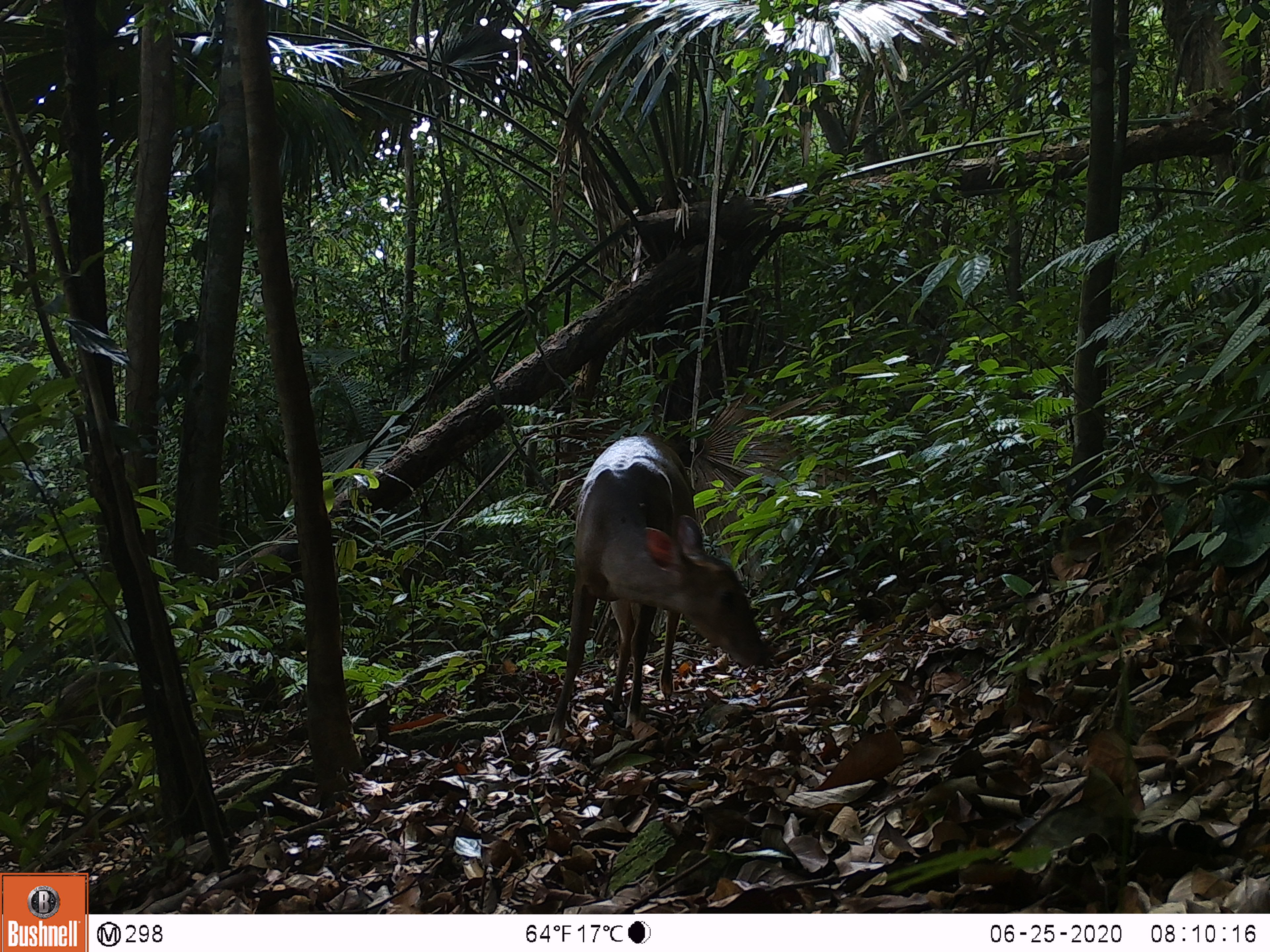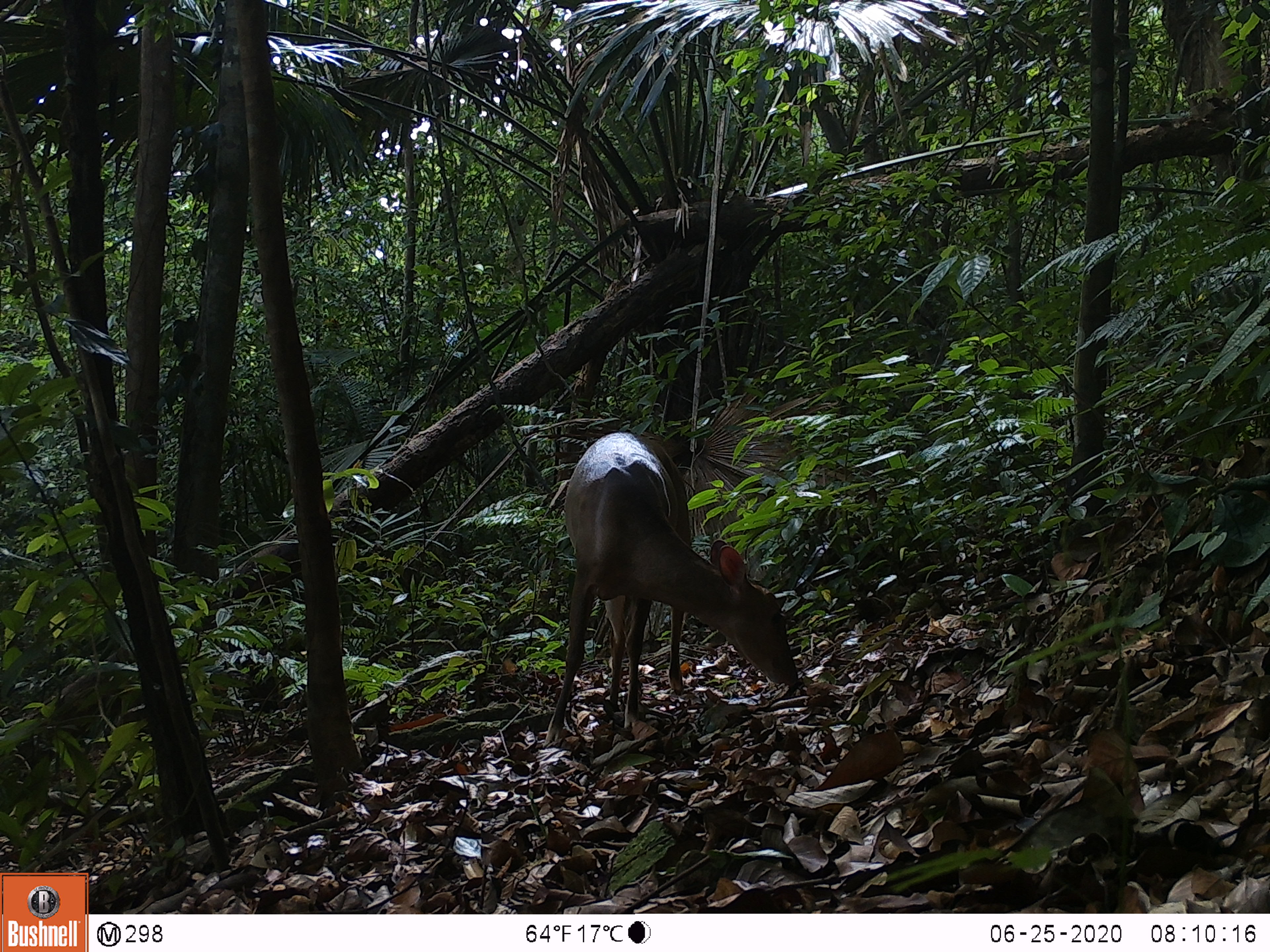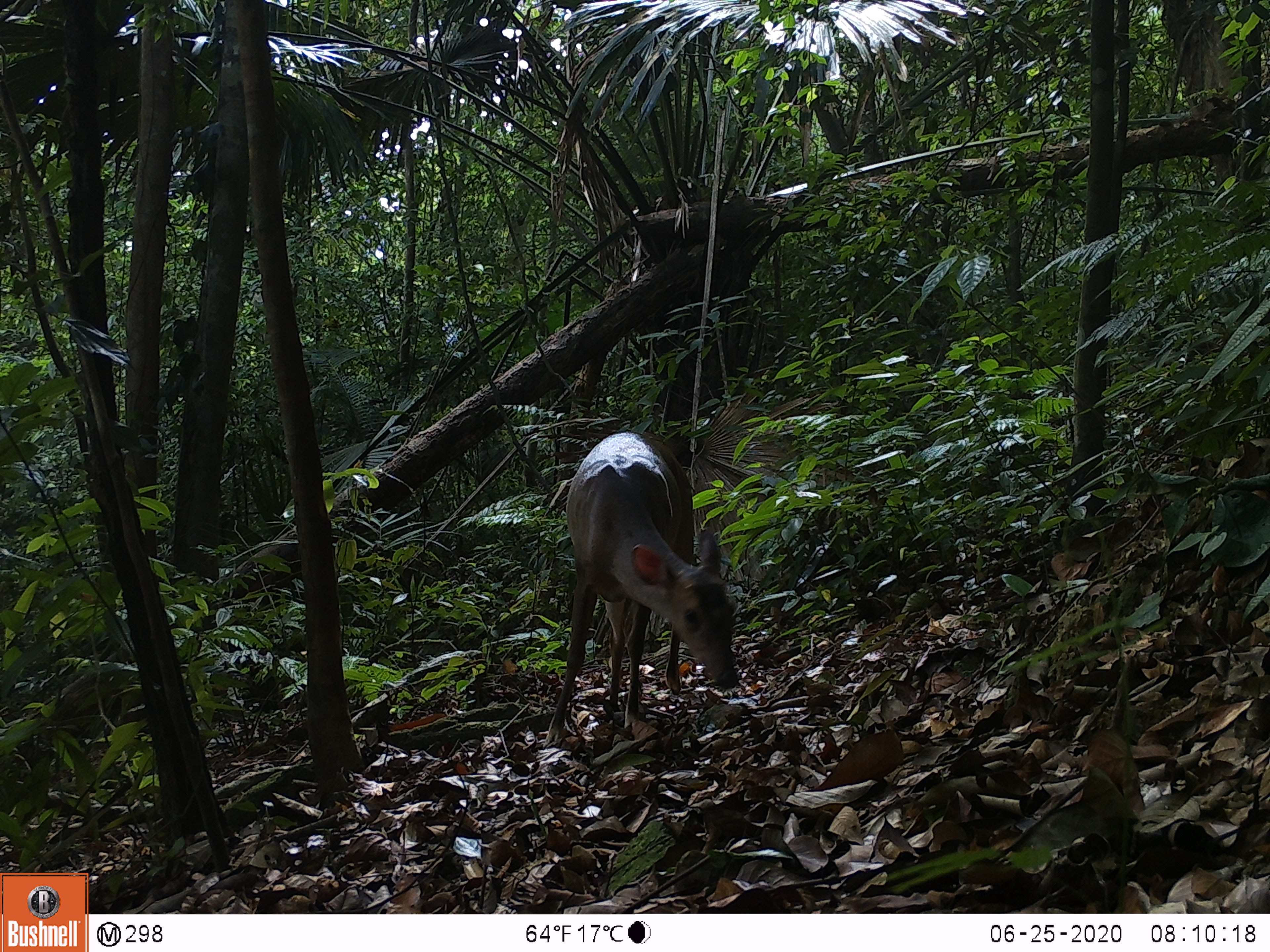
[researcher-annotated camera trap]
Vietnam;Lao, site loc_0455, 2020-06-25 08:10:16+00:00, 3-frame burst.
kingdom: Animalia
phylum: Chordata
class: Mammalia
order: Artiodactyla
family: Cervidae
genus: Muntiacus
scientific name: Muntiacus vuquangensis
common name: large-antlered muntjac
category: large antlered muntjac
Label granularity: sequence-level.